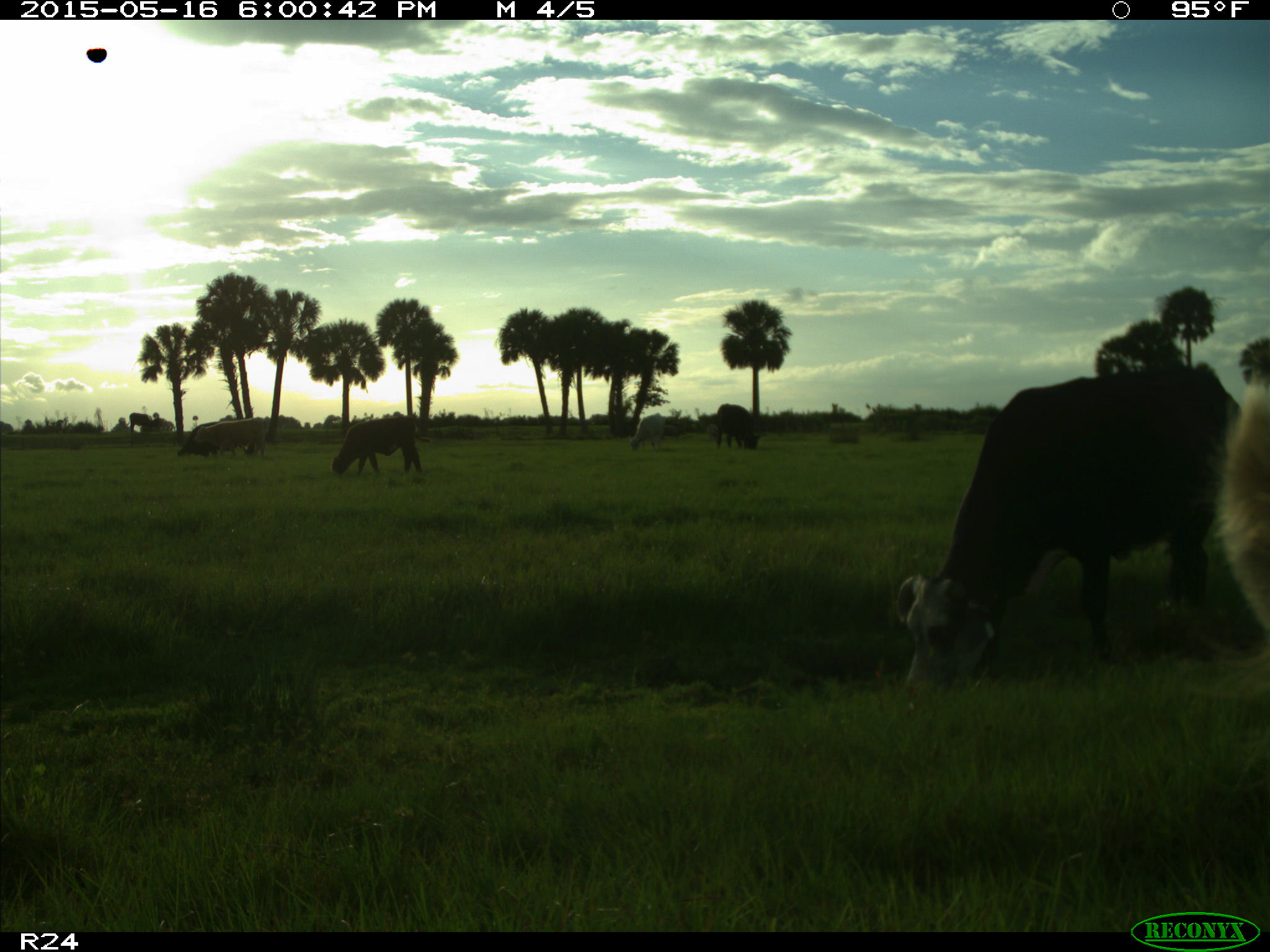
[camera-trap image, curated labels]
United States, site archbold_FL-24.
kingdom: Animalia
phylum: Chordata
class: Mammalia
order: Artiodactyla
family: Bovidae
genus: Bos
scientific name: Bos taurus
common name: domestic cow